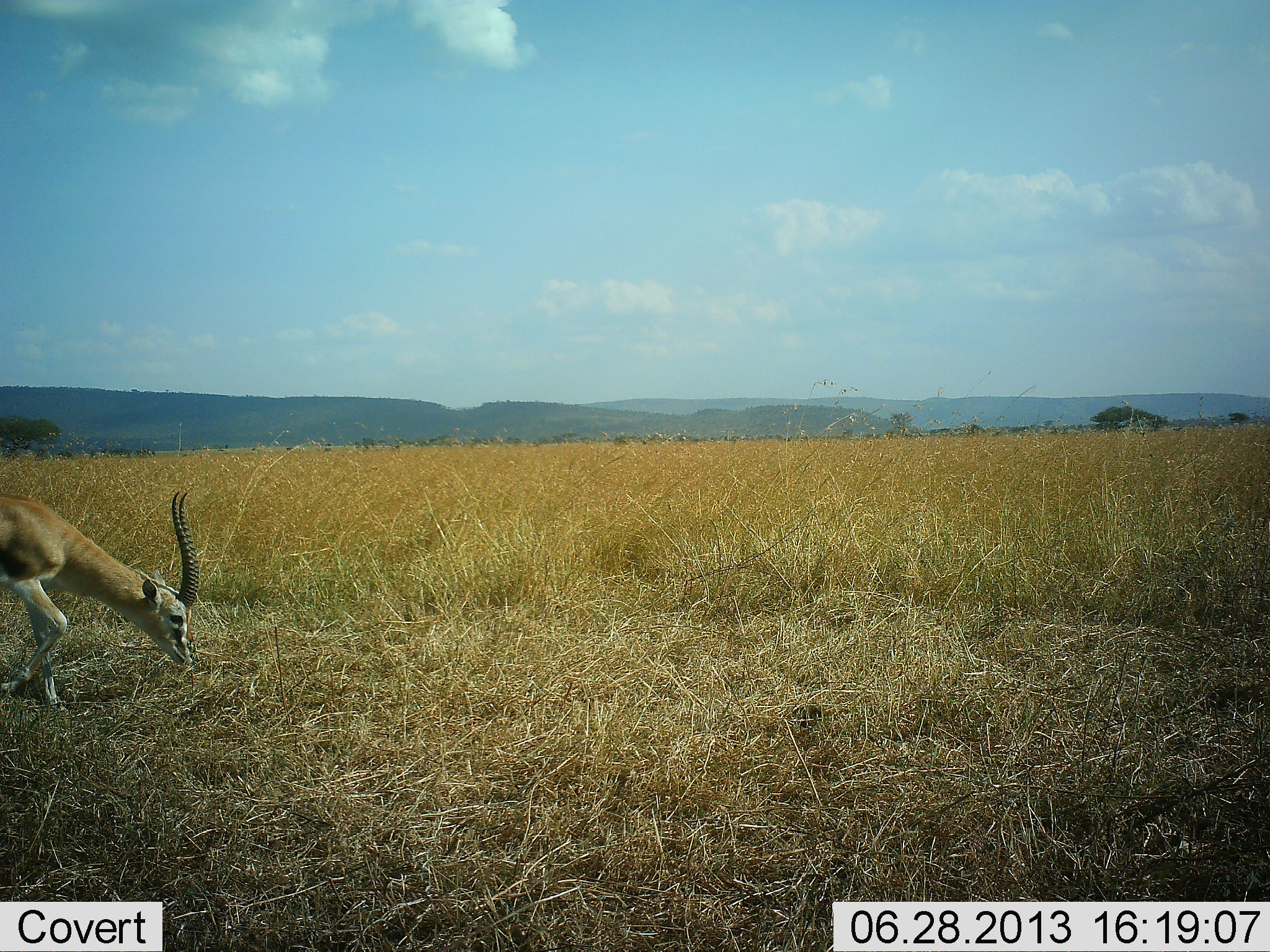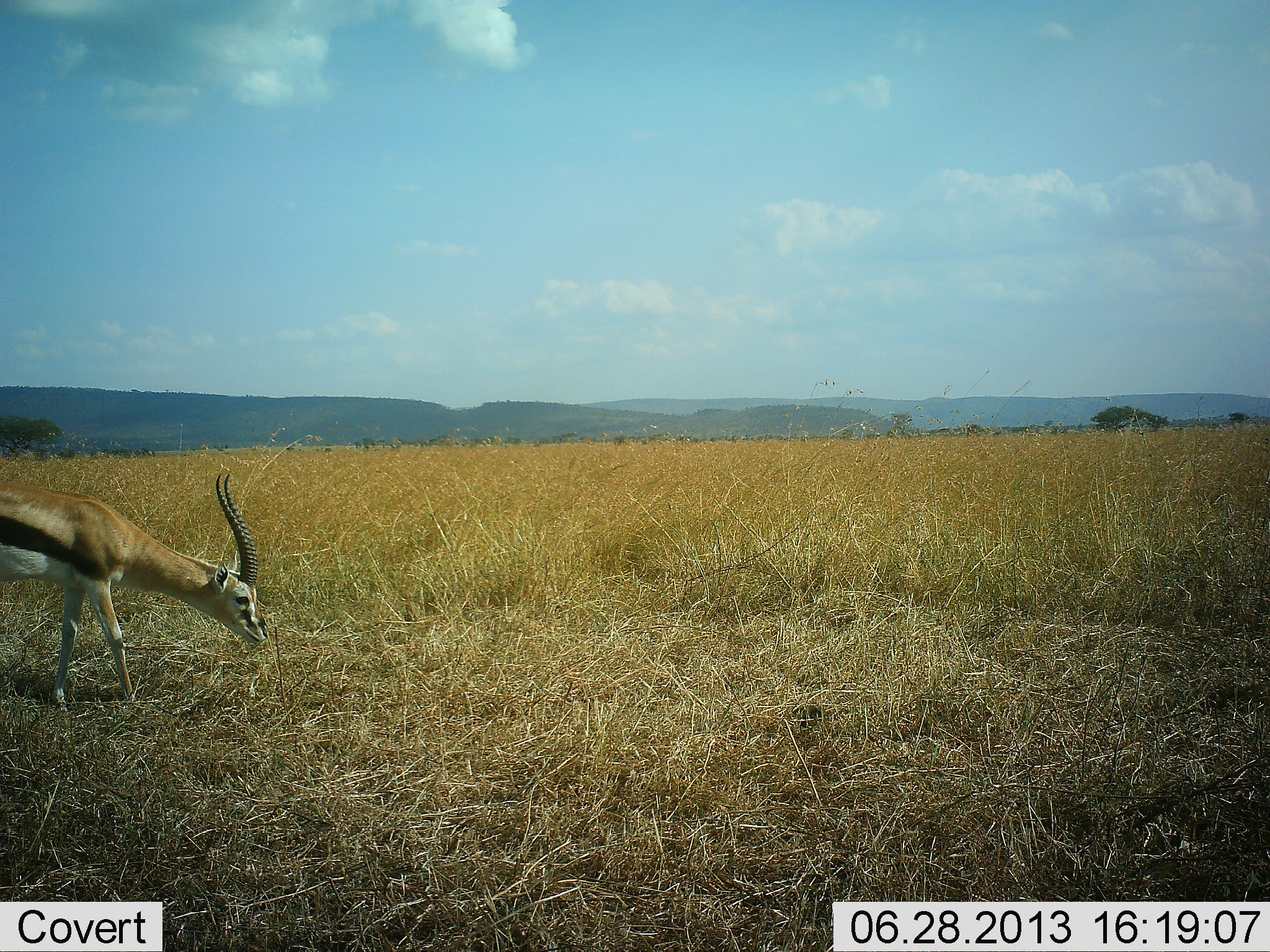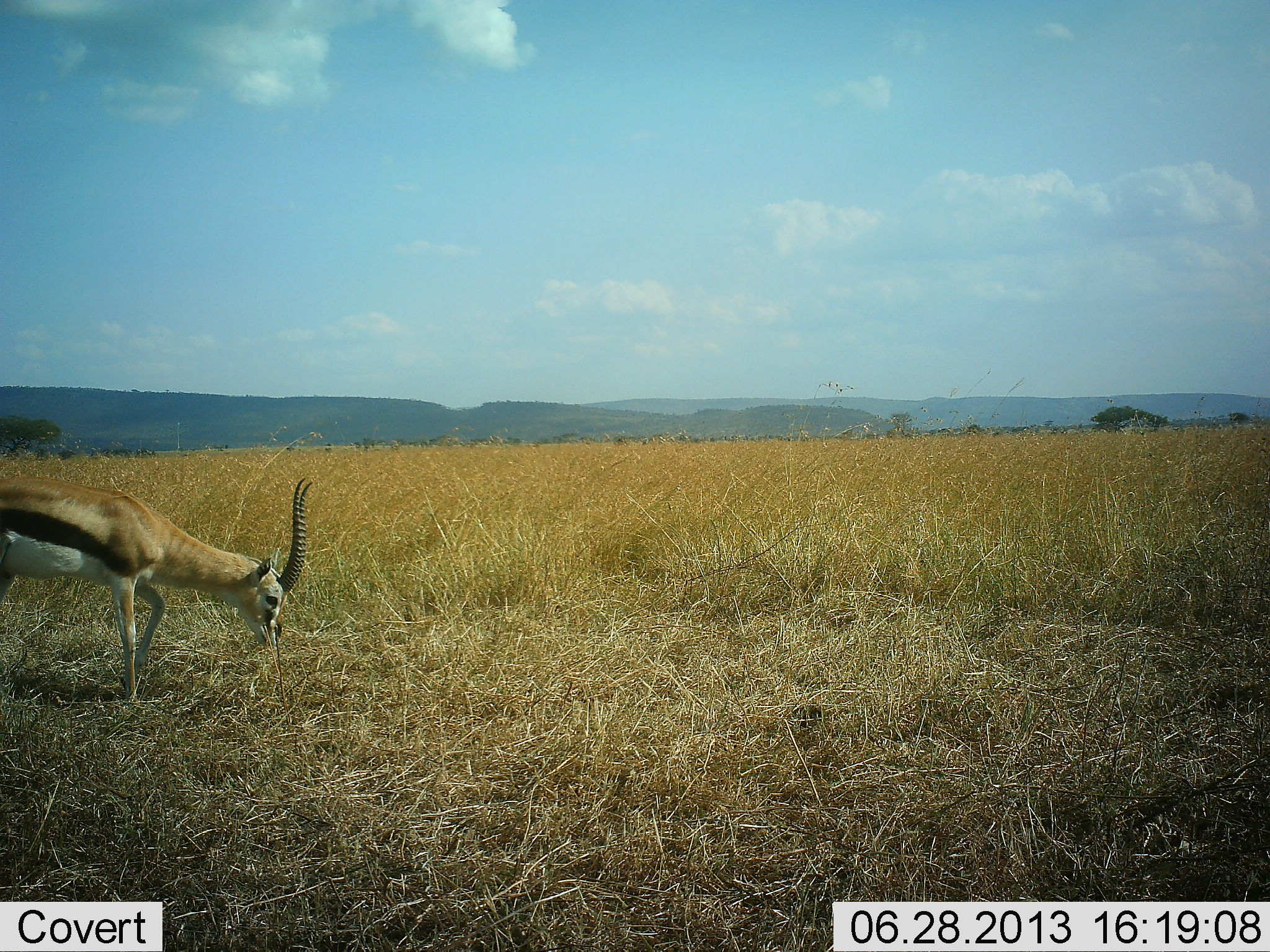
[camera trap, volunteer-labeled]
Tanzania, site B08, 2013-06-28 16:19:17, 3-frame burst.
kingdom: Animalia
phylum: Chordata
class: Mammalia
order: Artiodactyla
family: Bovidae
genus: Eudorcas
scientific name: Eudorcas thomsonii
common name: thomson's gazelle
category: gazellethomsons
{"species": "gazellethomsons (thomson's gazelle) (Eudorcas thomsonii)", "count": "1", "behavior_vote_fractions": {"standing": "5%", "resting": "0%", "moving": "53%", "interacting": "0%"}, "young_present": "0%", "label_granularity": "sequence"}